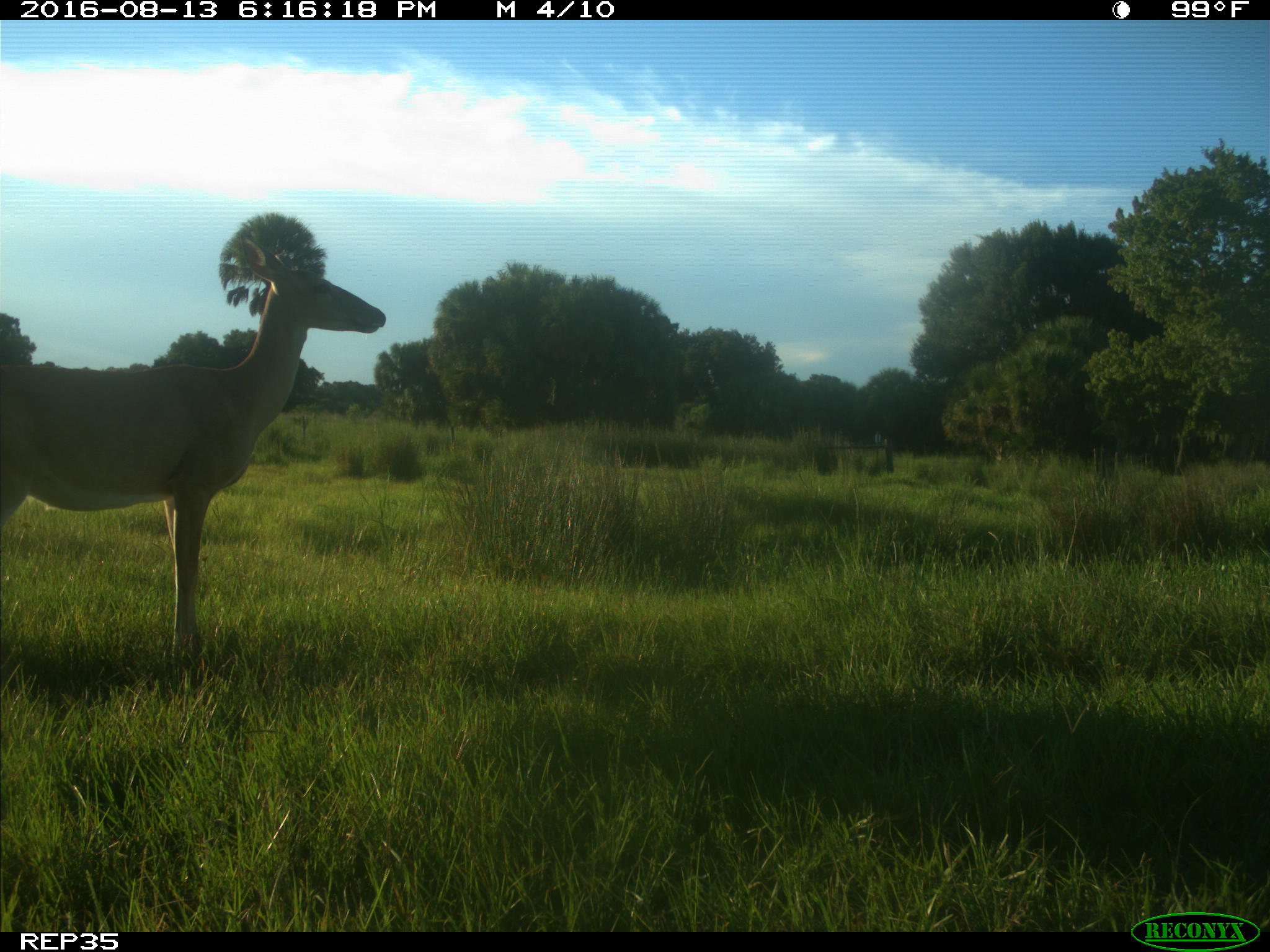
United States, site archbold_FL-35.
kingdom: Animalia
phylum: Chordata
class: Mammalia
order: Artiodactyla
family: Cervidae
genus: Odocoileus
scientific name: Odocoileus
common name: deer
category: unidentified deer